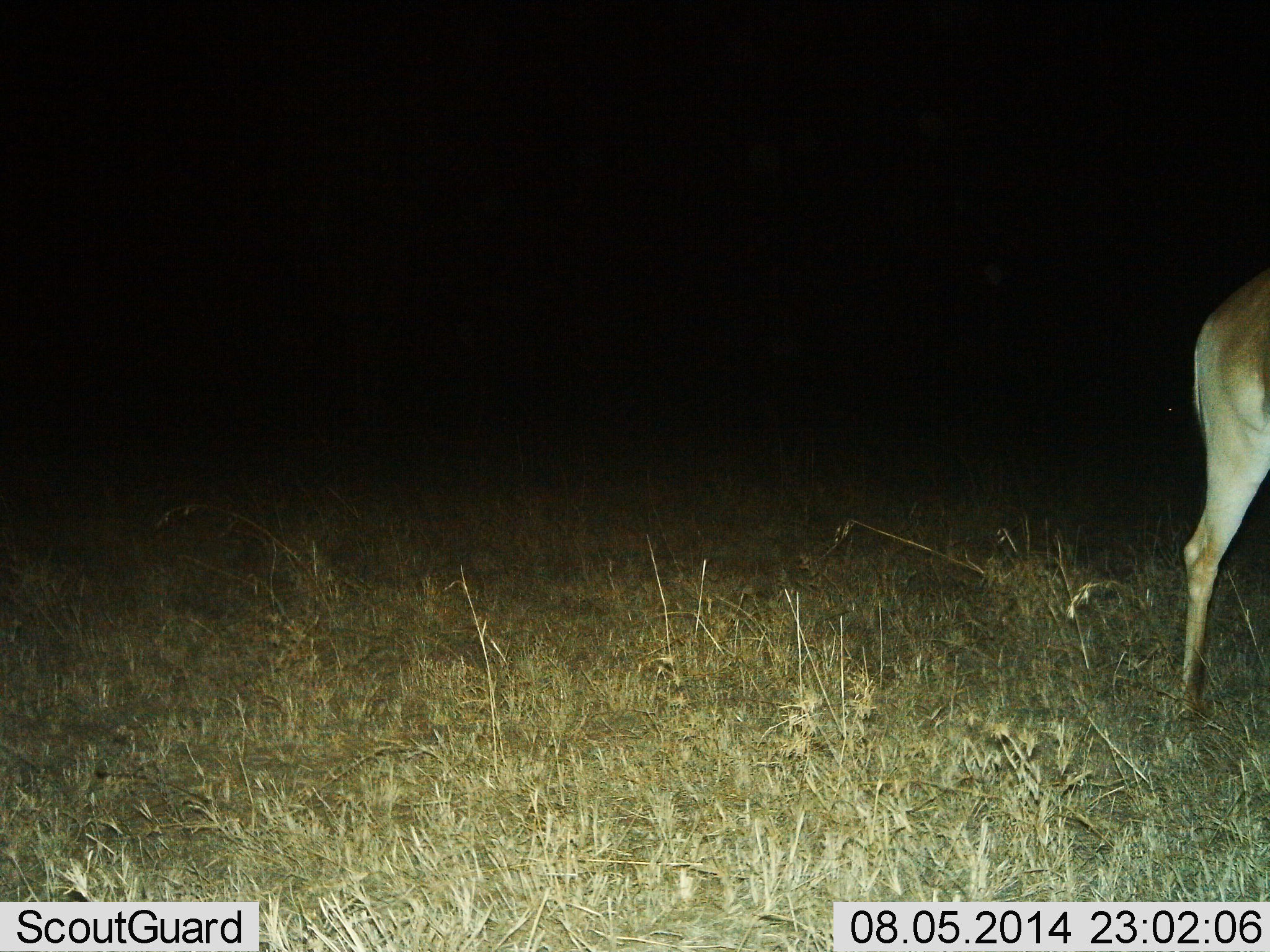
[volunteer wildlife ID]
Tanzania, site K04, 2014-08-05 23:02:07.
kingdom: Animalia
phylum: Chordata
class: Mammalia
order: Artiodactyla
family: Bovidae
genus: Alcelaphus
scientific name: Alcelaphus buselaphus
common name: hartebeest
Hartebeest (Alcelaphus buselaphus), count 1. Behavior (volunteer vote fractions): standing 50%, resting 0%, moving 50%, interacting 0%. Young present (vote fraction): 0%. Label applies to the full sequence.